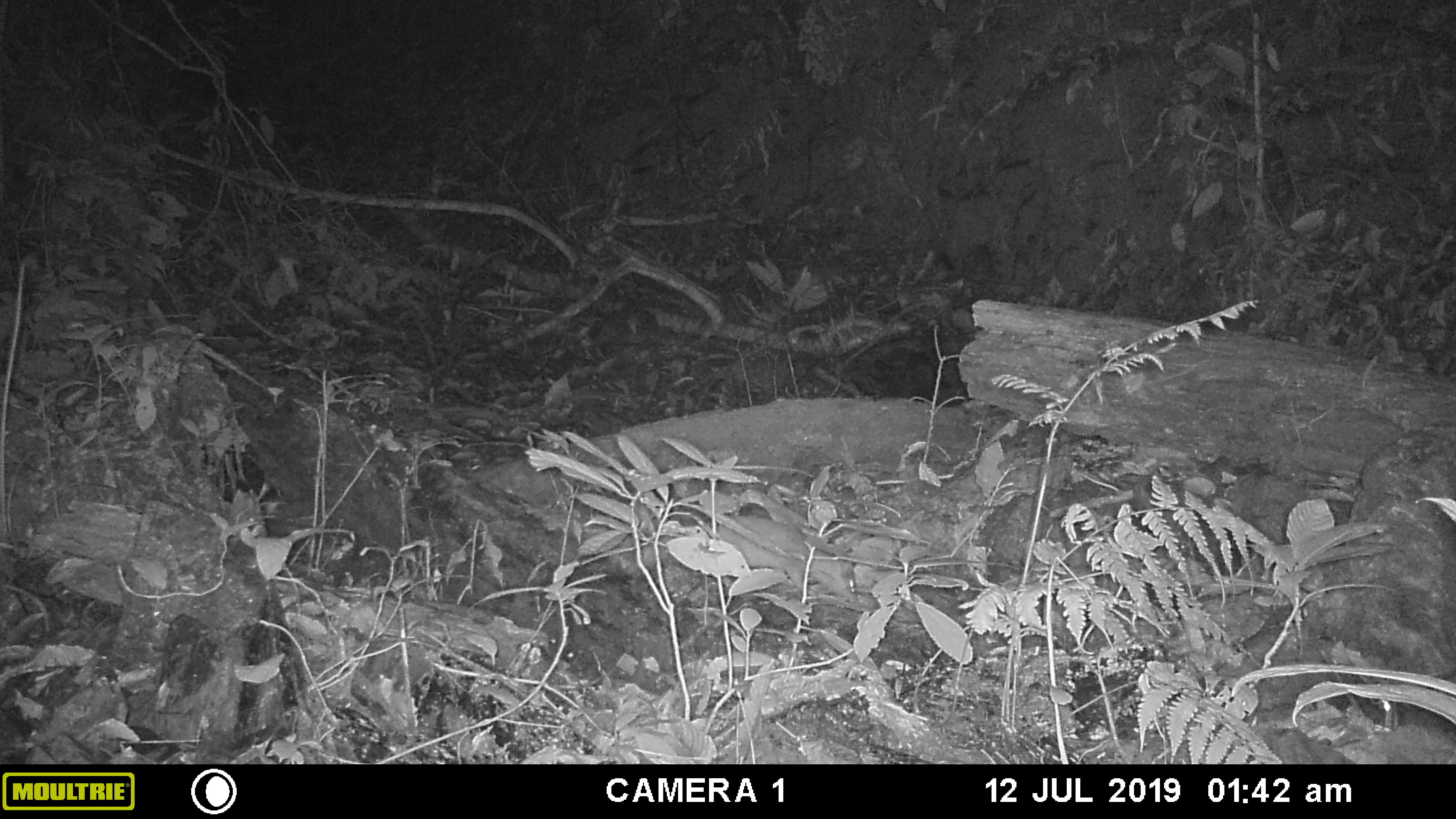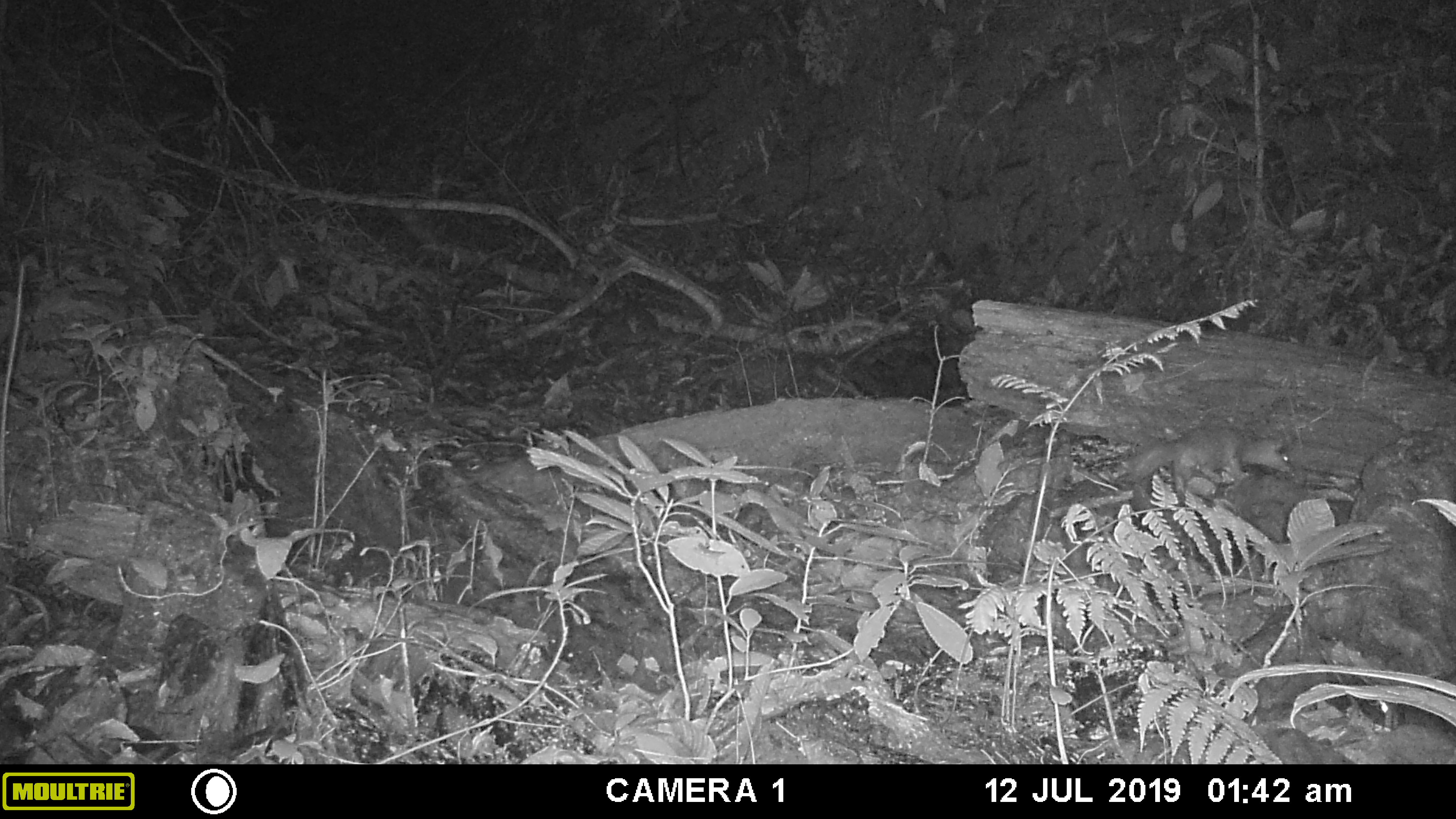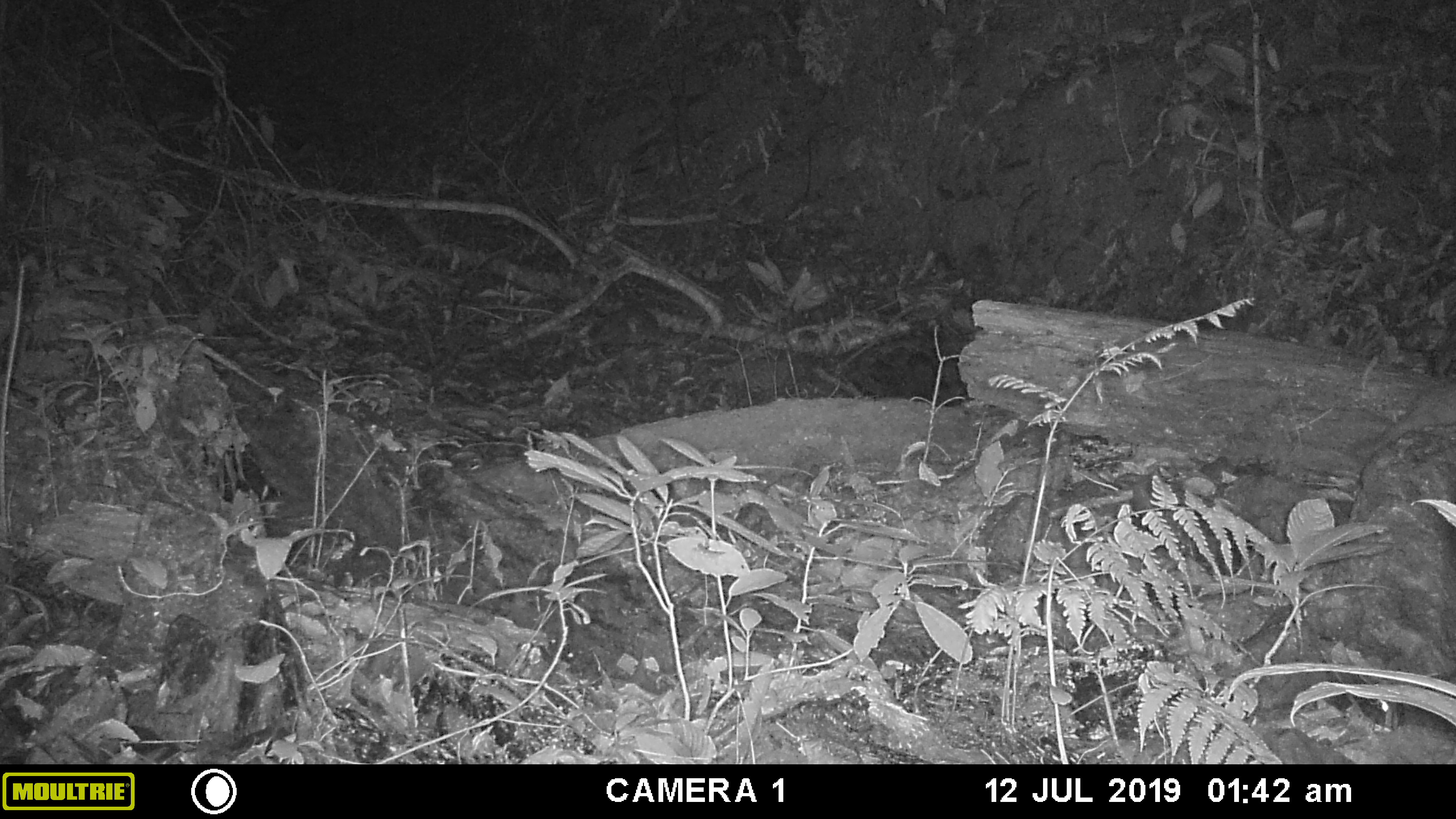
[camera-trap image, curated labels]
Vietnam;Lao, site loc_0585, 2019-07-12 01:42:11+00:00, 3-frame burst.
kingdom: Animalia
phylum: Chordata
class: Mammalia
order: Carnivora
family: Mustelidae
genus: Melogale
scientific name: Melogale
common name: ferret badger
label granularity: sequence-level